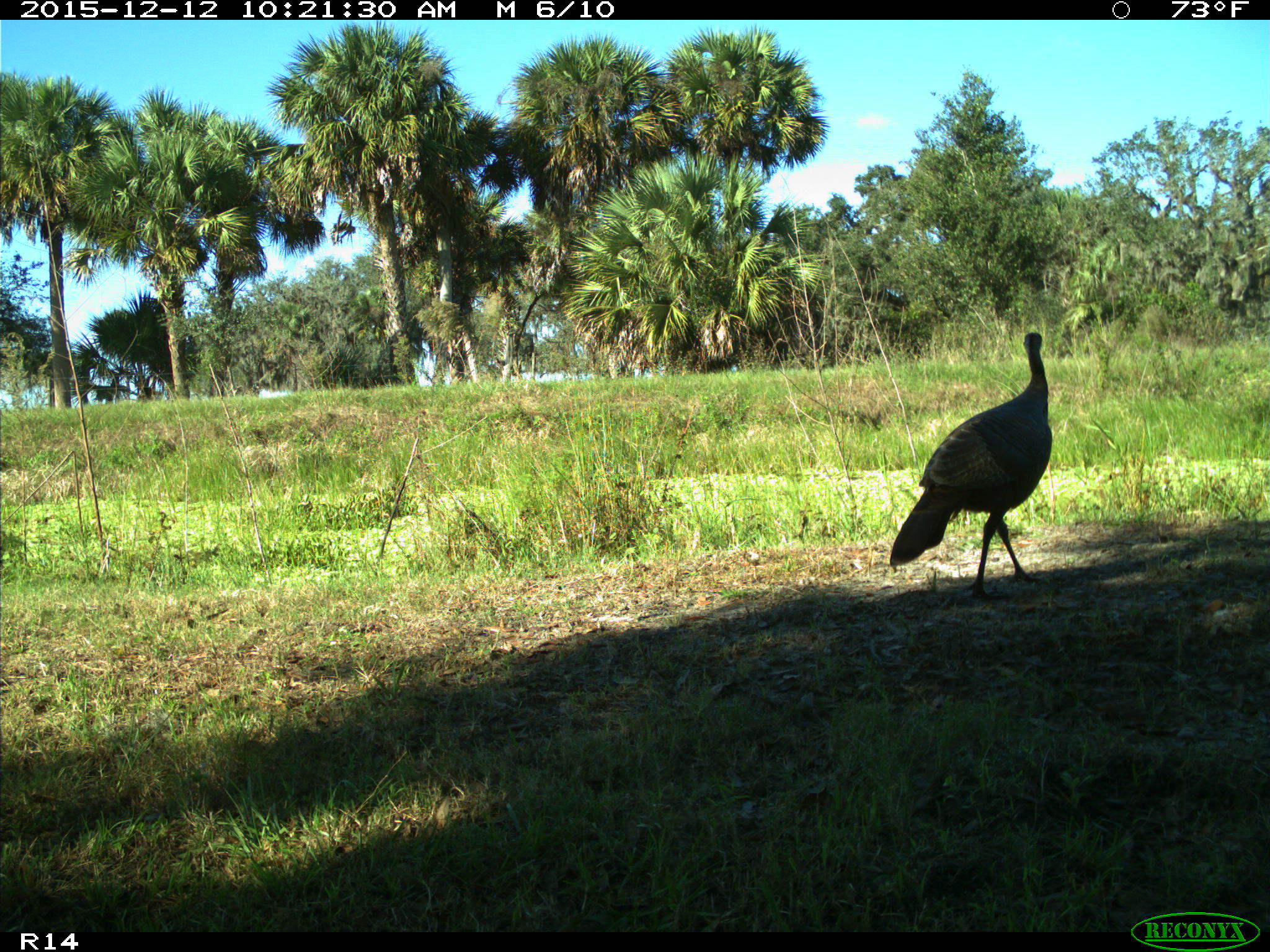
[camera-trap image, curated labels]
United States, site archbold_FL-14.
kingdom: Animalia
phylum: Chordata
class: Aves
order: Galliformes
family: Phasianidae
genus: Meleagris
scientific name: Meleagris gallopavo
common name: wild turkey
Meleagris gallopavo (wild turkey).